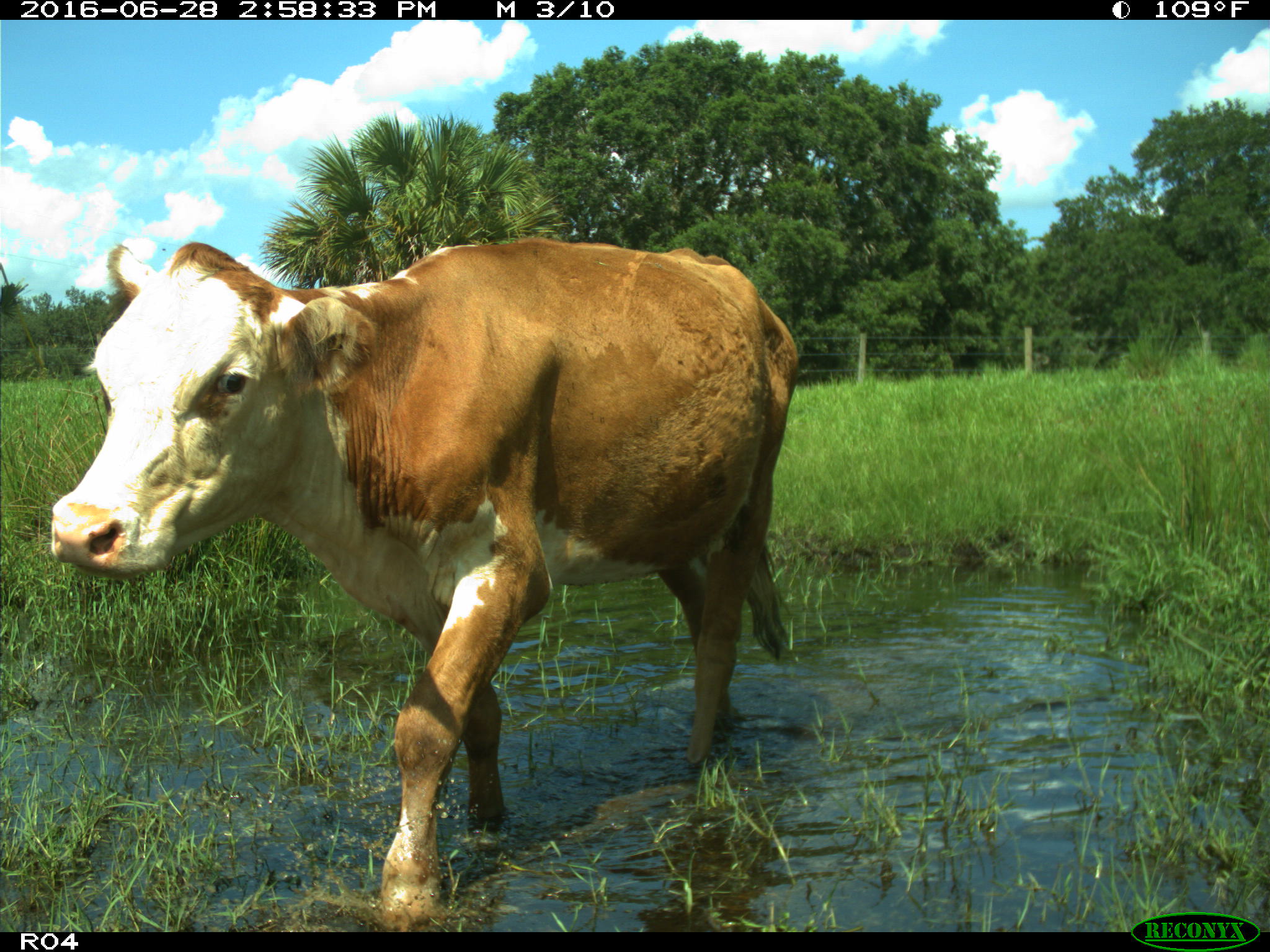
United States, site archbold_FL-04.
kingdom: Animalia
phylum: Chordata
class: Mammalia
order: Artiodactyla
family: Bovidae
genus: Bos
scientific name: Bos taurus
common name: domestic cow